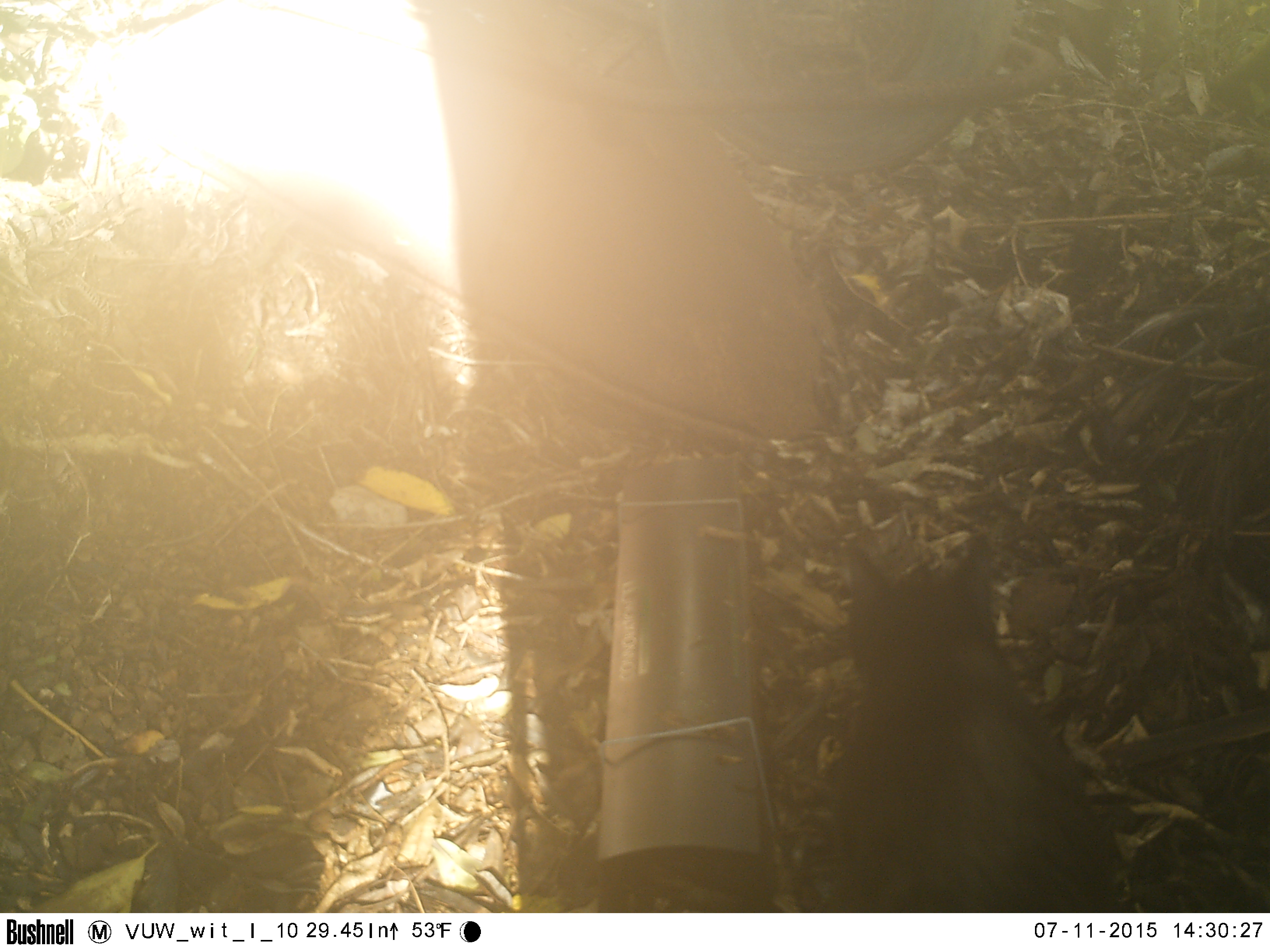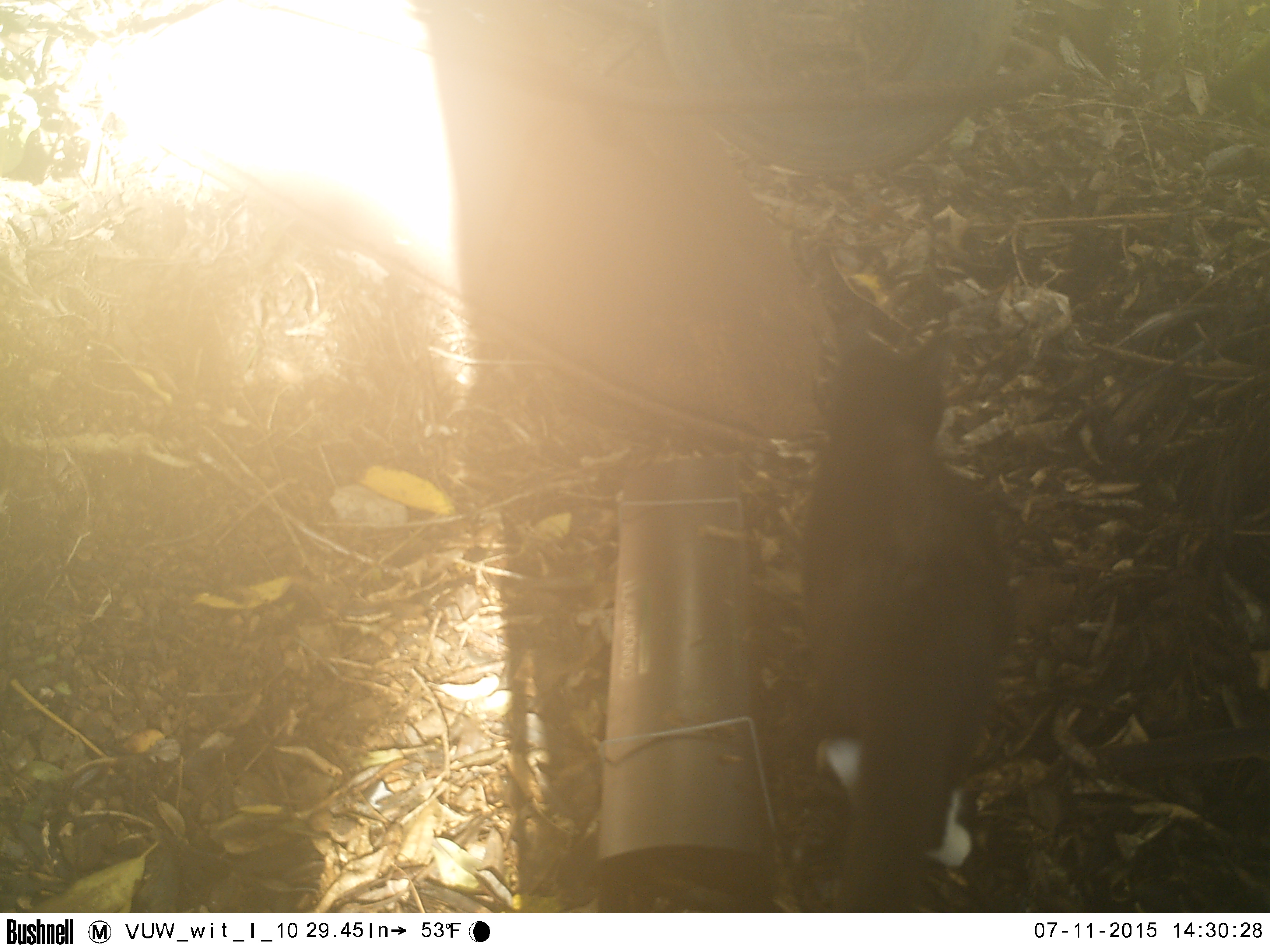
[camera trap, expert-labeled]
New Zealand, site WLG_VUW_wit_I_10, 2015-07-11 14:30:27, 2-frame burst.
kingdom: Animalia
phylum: Chordata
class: Mammalia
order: Carnivora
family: Felidae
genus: Felis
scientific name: Felis catus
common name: domestic cat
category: cat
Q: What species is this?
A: Cat (domestic cat) (Felis catus).